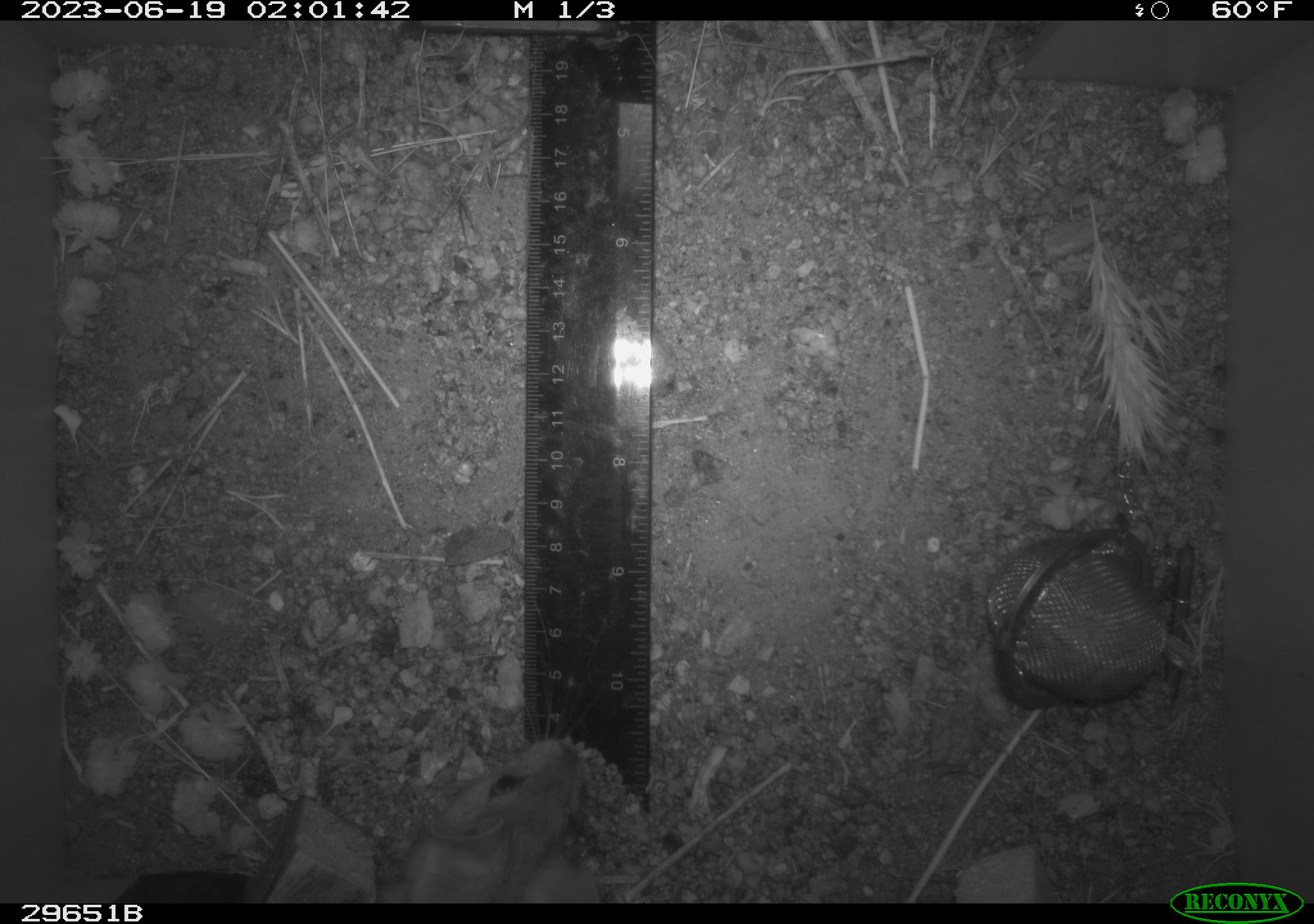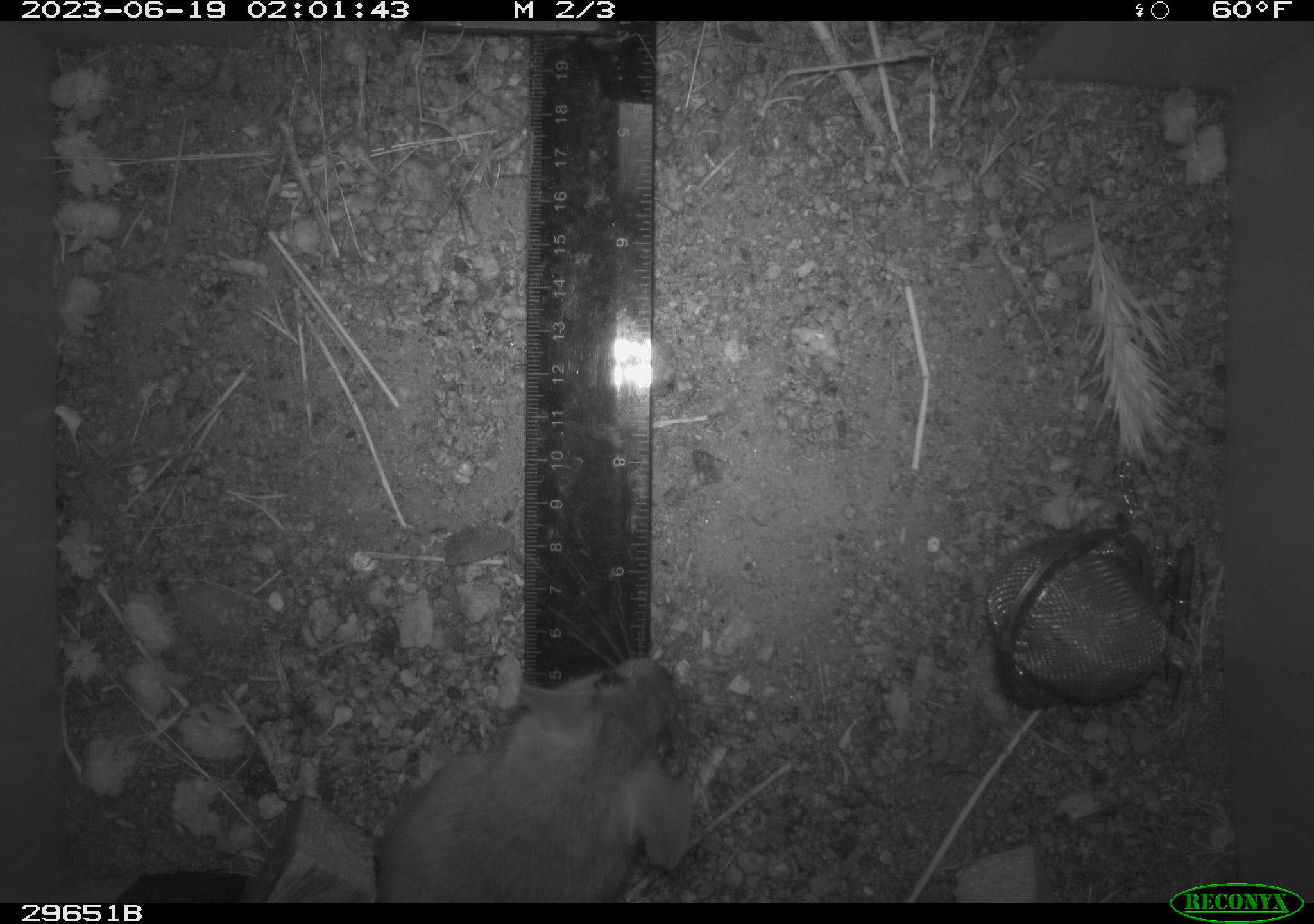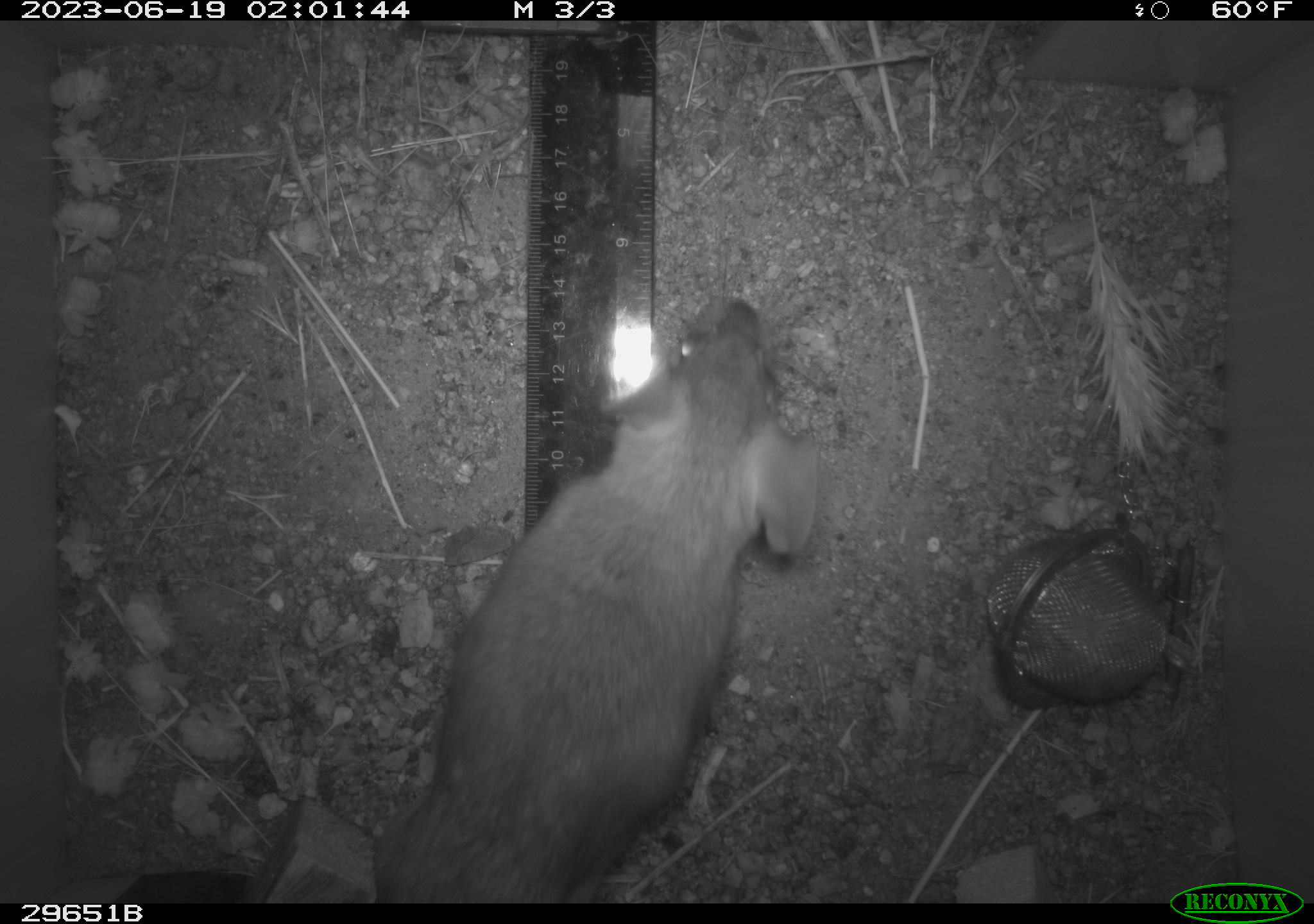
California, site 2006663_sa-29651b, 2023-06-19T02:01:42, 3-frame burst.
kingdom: Animalia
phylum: Chordata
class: Mammalia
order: Rodentia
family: Cricetidae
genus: Neotoma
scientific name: Neotoma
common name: pack rat or woodrat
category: neotoma species